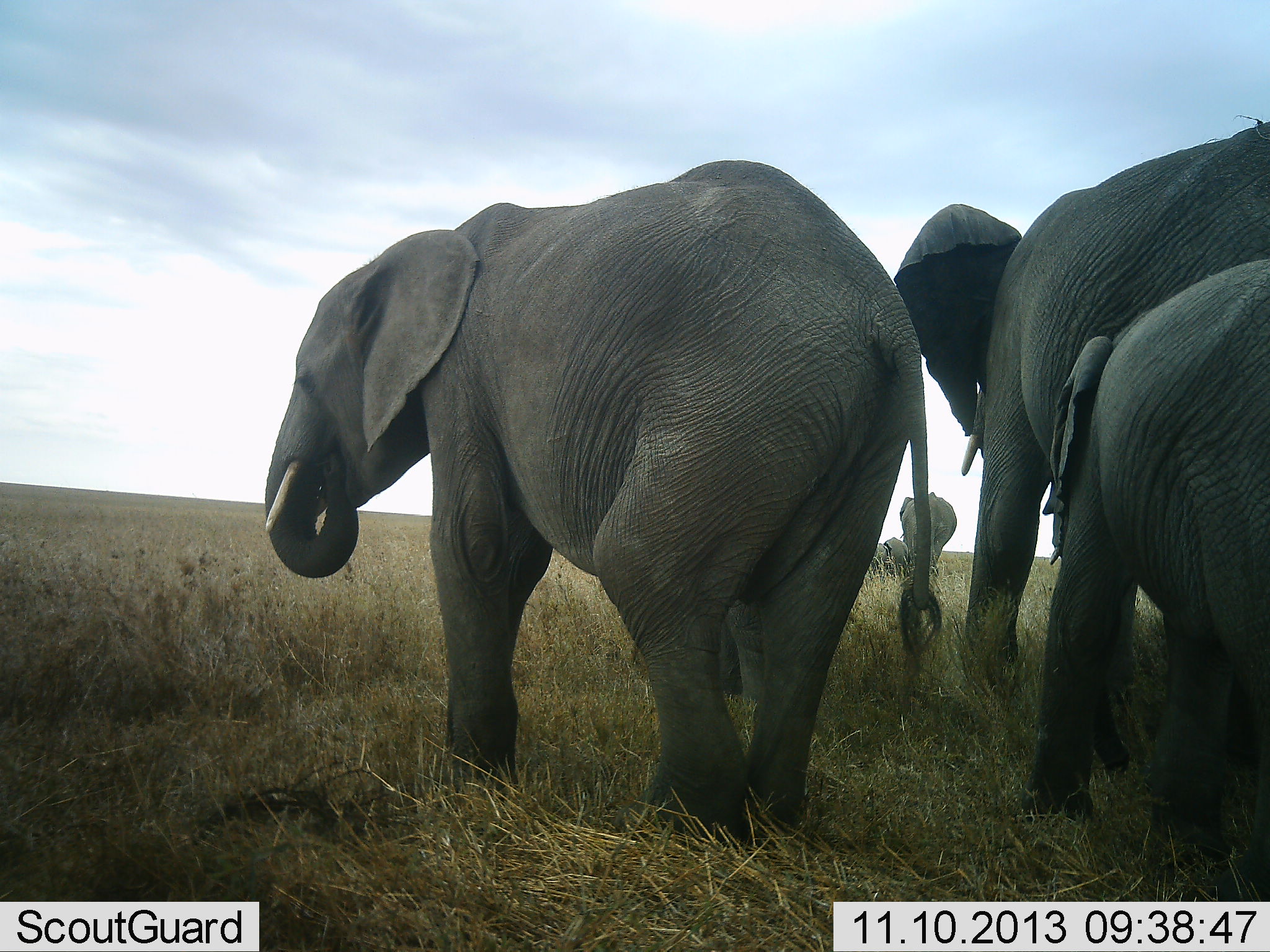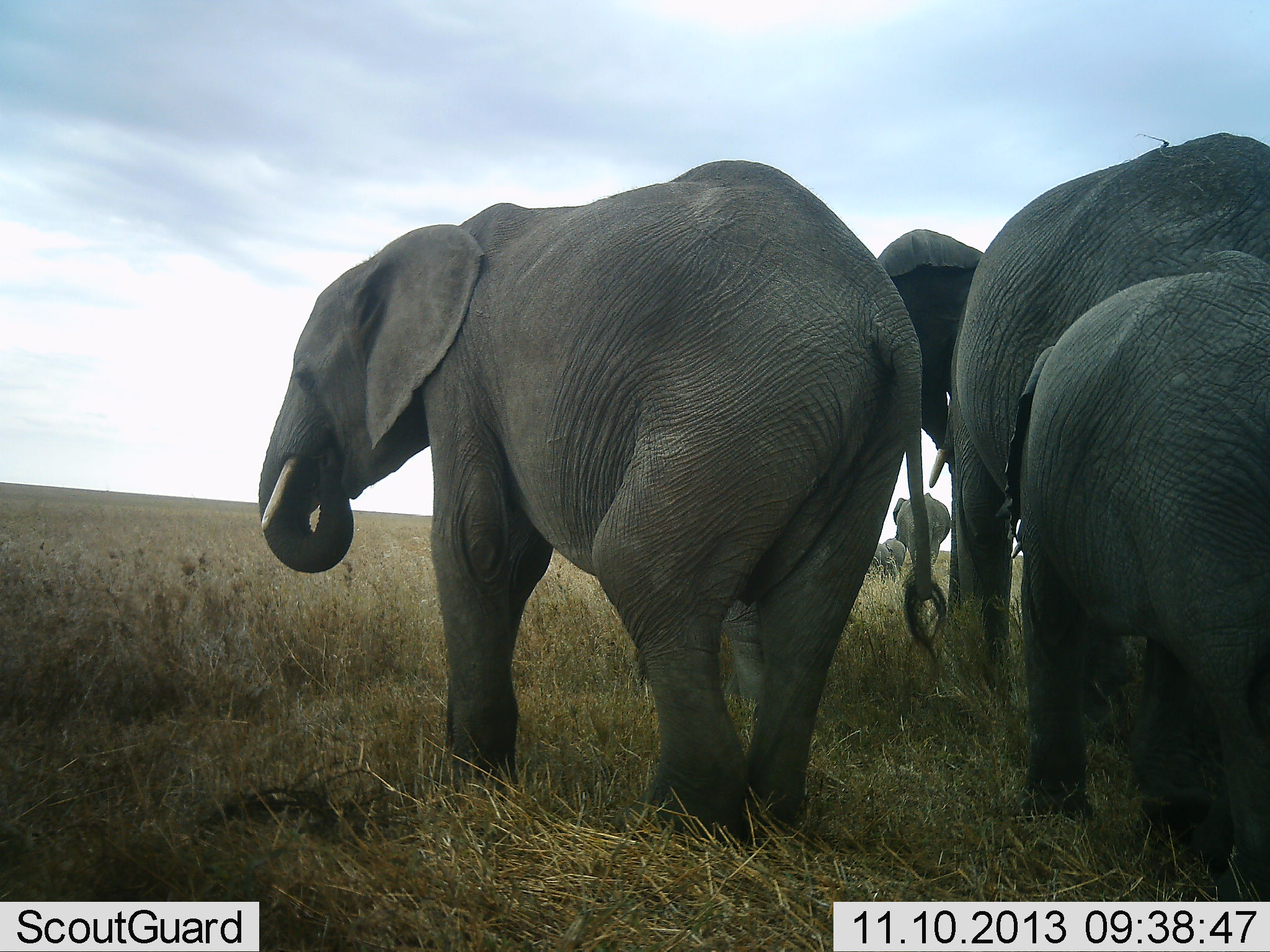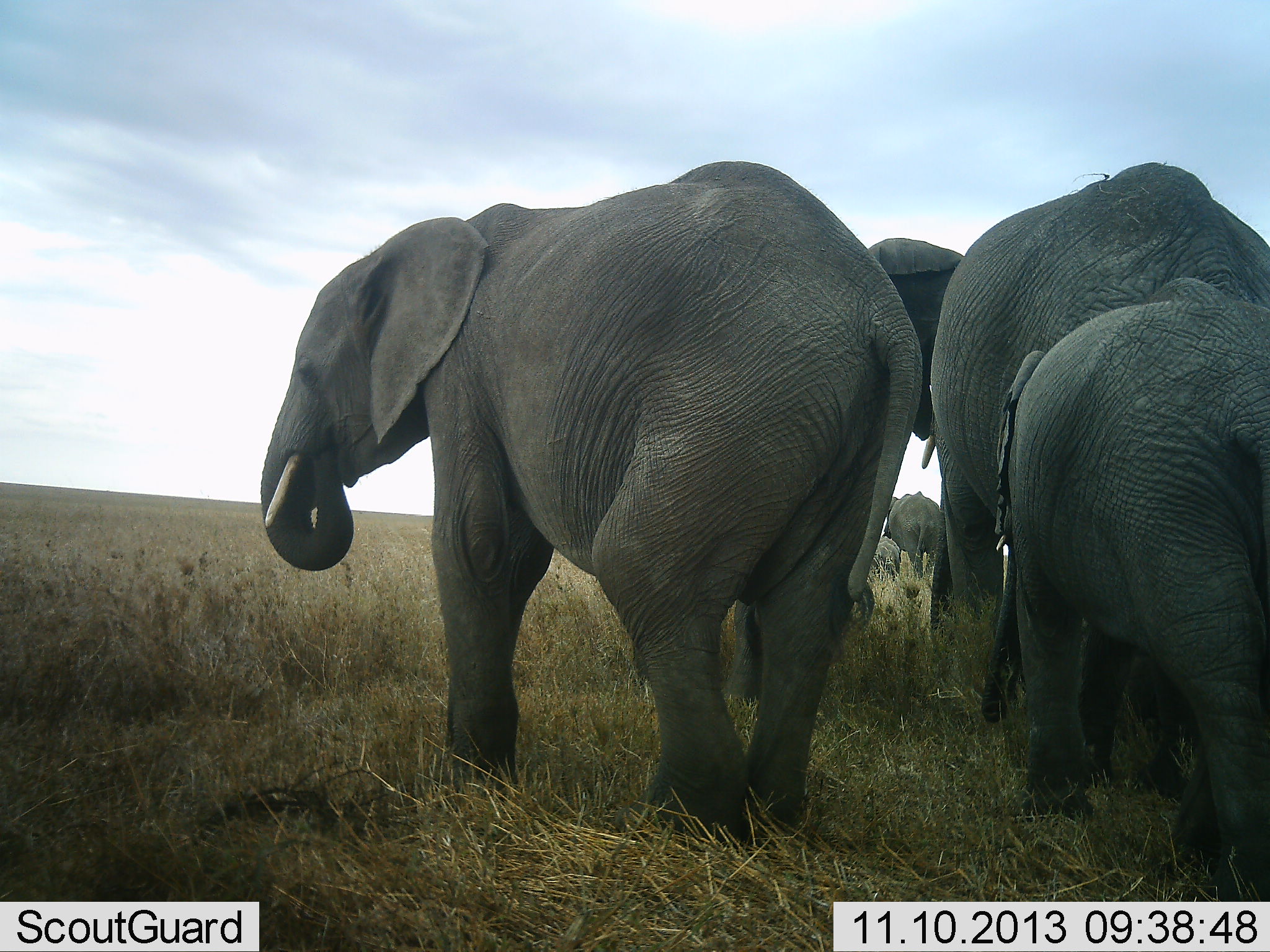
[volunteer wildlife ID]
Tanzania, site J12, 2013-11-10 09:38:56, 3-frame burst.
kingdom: Animalia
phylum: Chordata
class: Mammalia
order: Proboscidea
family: Elephantidae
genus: Loxodonta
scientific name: Loxodonta africana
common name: african bush elephant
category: elephant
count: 5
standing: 45%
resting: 0%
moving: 91%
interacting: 0%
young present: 91%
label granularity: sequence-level